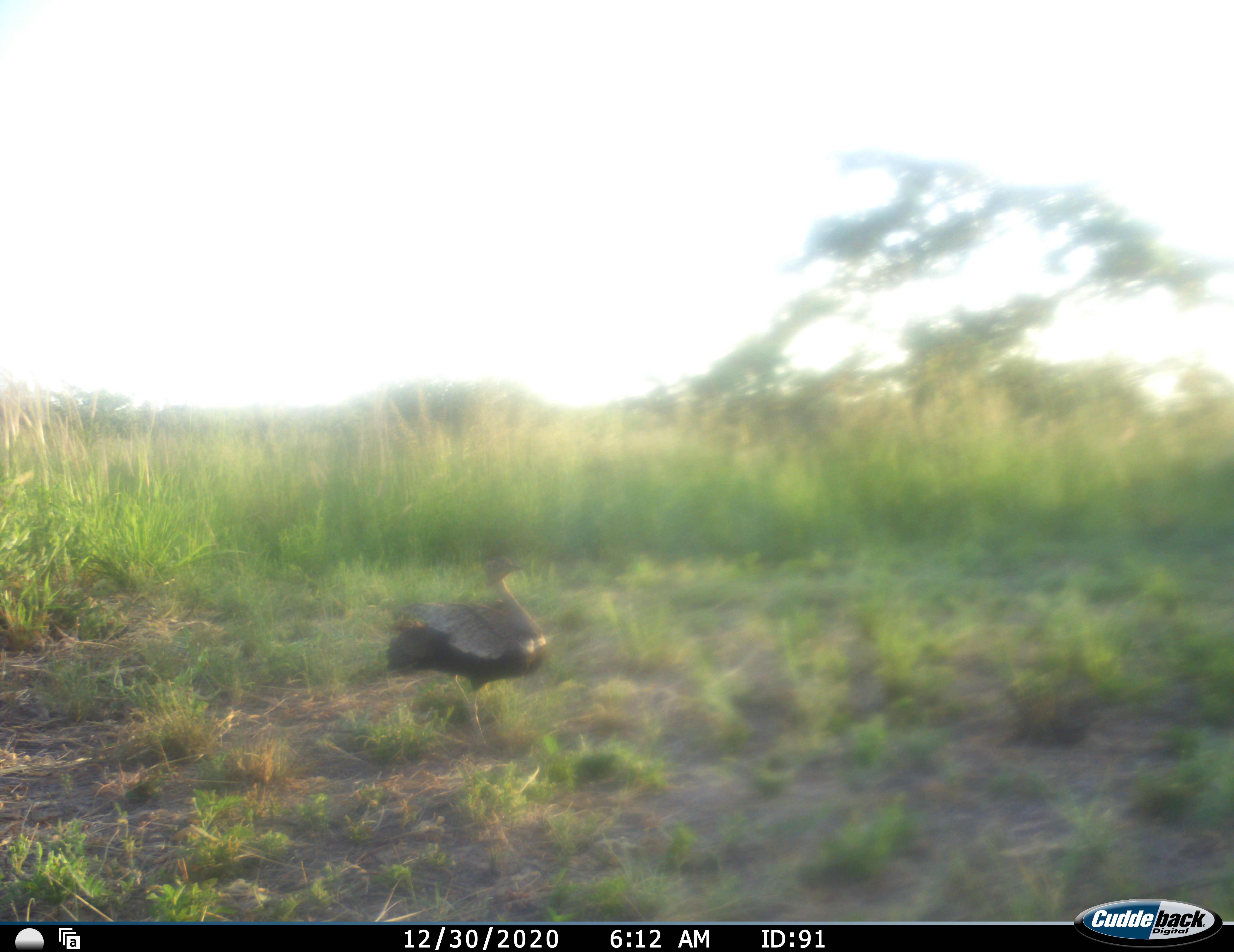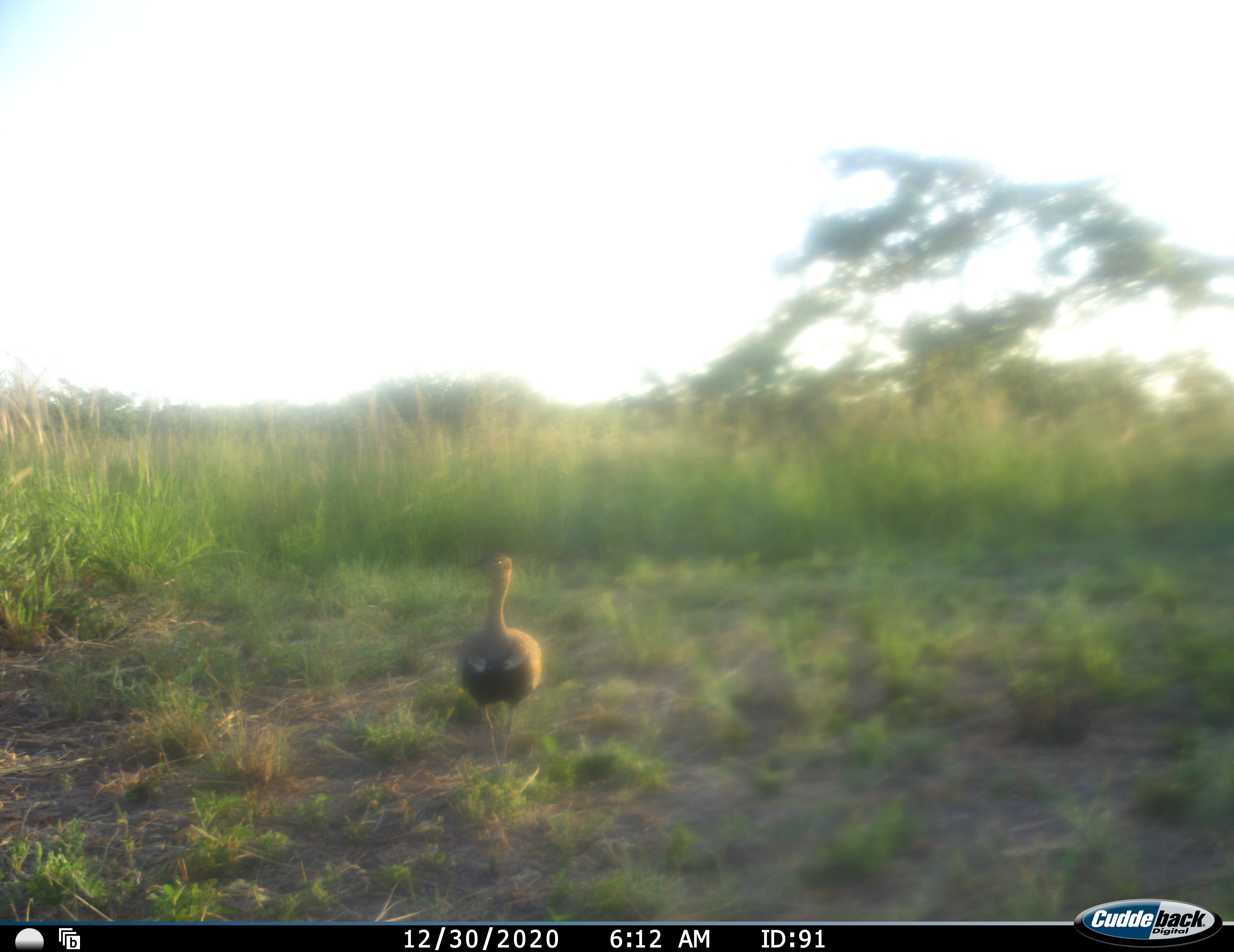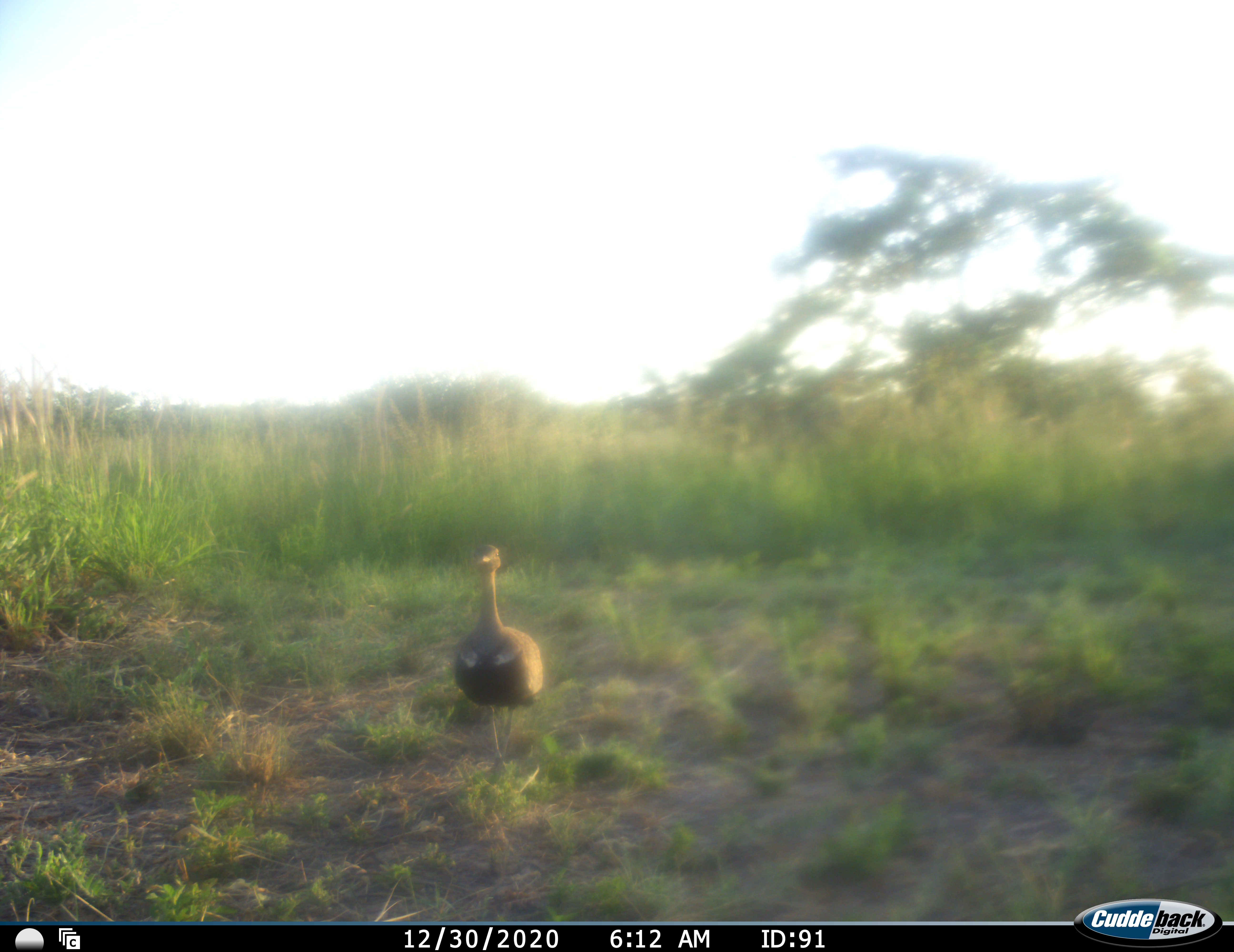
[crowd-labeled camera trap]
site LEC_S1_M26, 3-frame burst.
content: unidentified animal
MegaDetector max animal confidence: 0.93